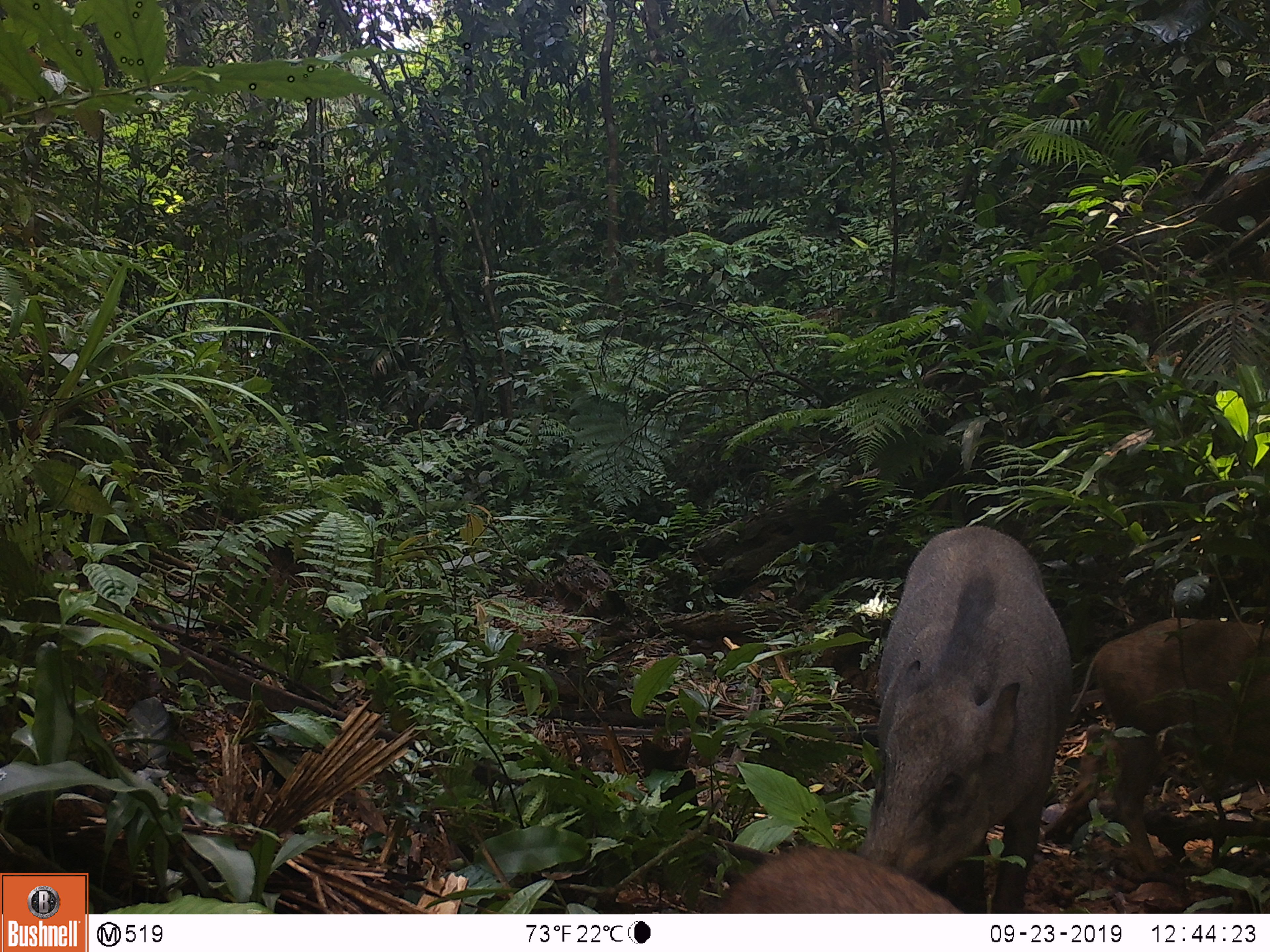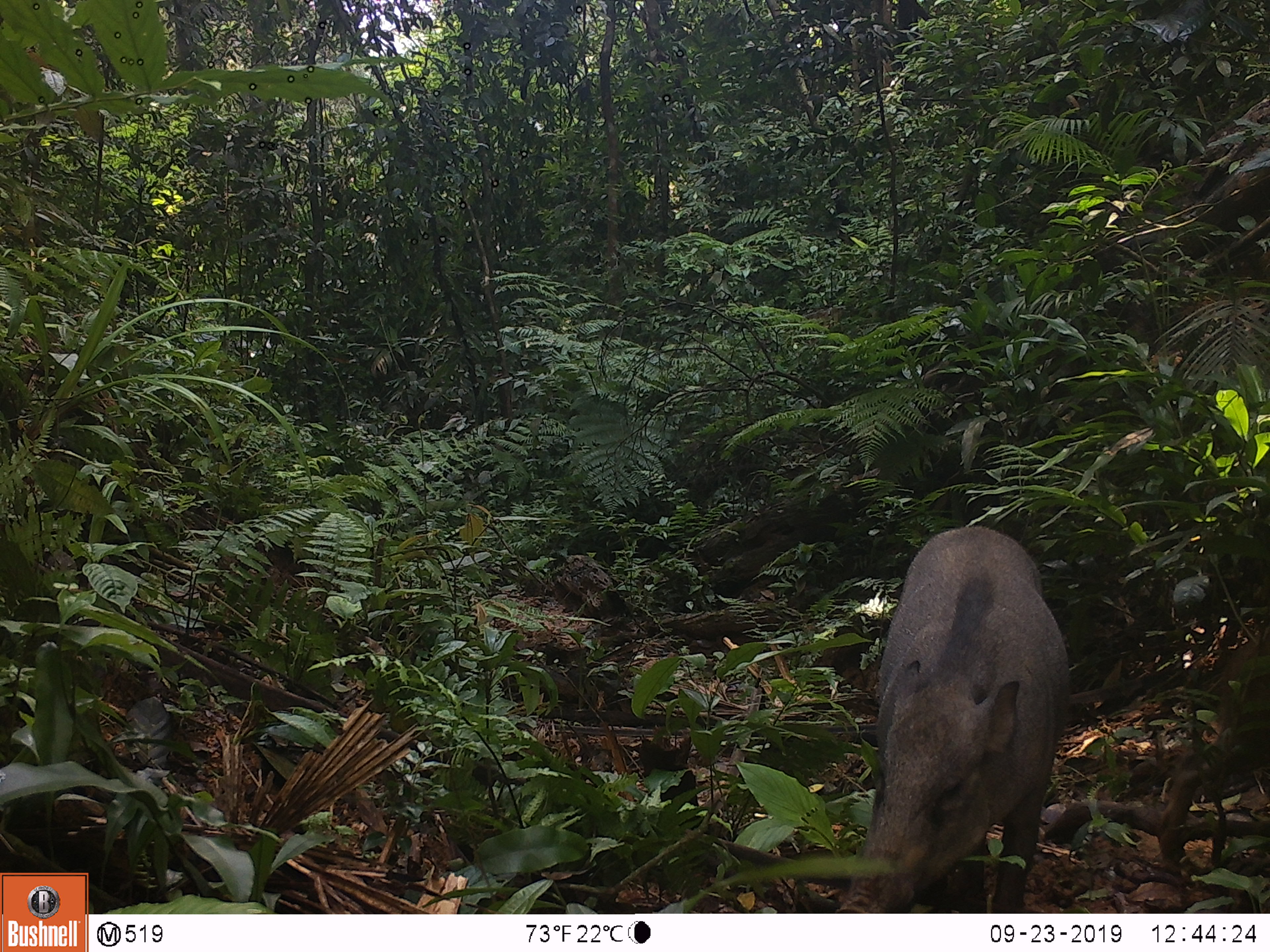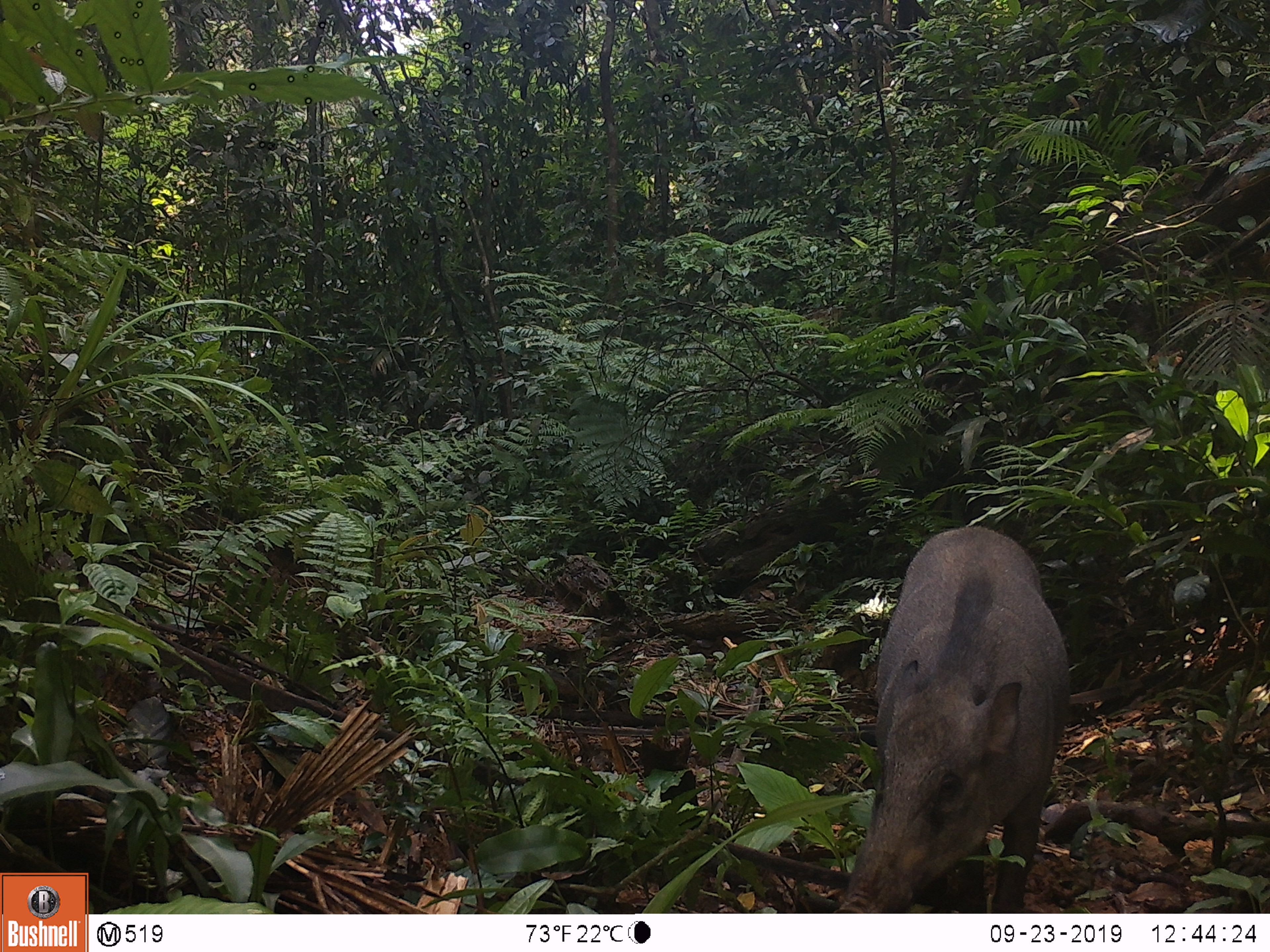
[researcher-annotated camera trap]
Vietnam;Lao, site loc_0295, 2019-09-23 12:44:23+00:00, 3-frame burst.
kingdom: Animalia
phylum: Chordata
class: Mammalia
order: Artiodactyla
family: Suidae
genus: Sus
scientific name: Sus scrofa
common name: eurasian wild pig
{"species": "eurasian wild pig (Sus scrofa)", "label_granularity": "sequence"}